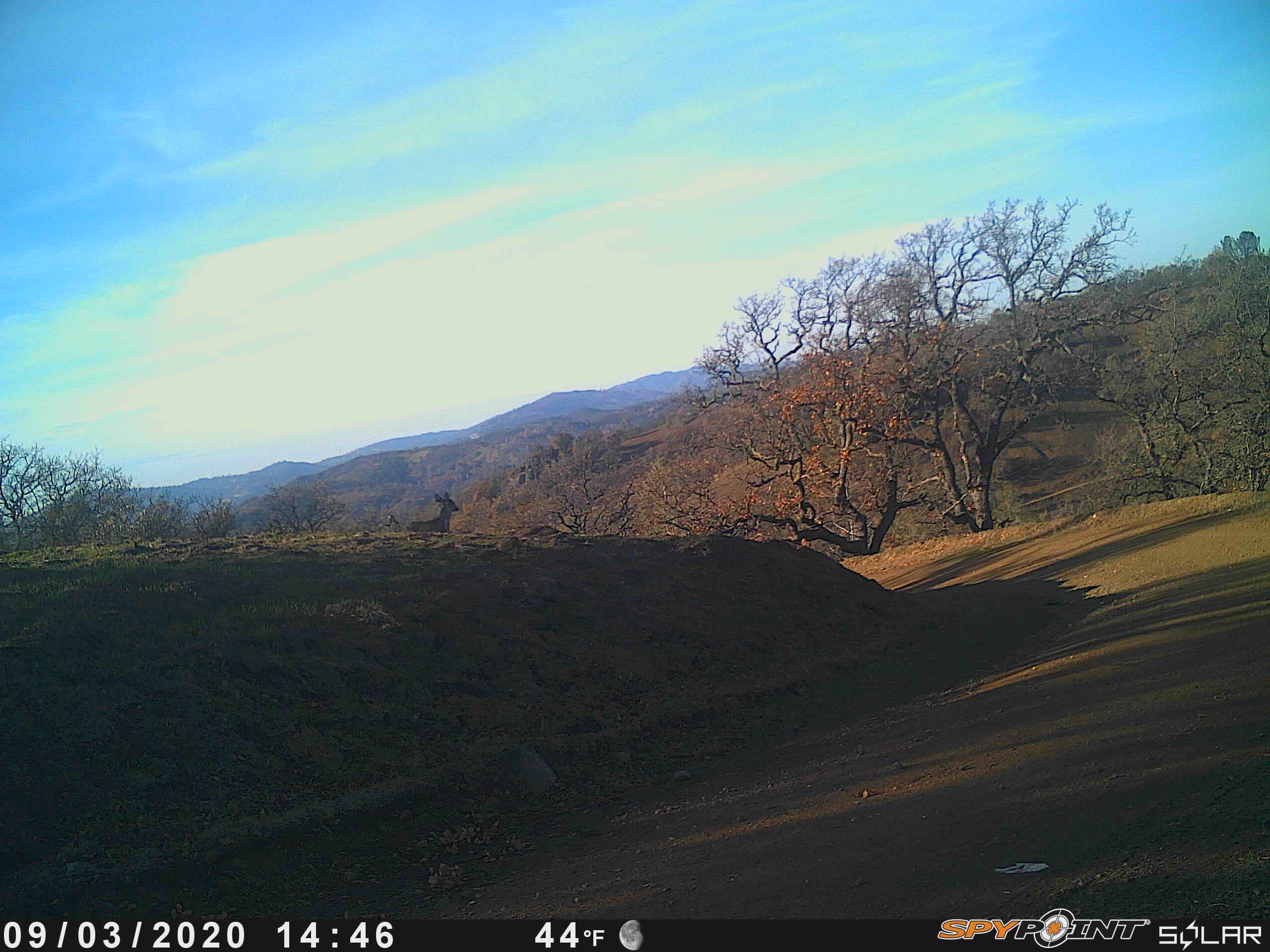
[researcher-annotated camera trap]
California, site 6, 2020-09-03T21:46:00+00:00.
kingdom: Animalia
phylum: Chordata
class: Mammalia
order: Artiodactyla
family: Cervidae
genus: Odocoileus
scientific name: Odocoileus hemionus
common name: mule deer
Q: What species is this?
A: Mule deer (Odocoileus hemionus).